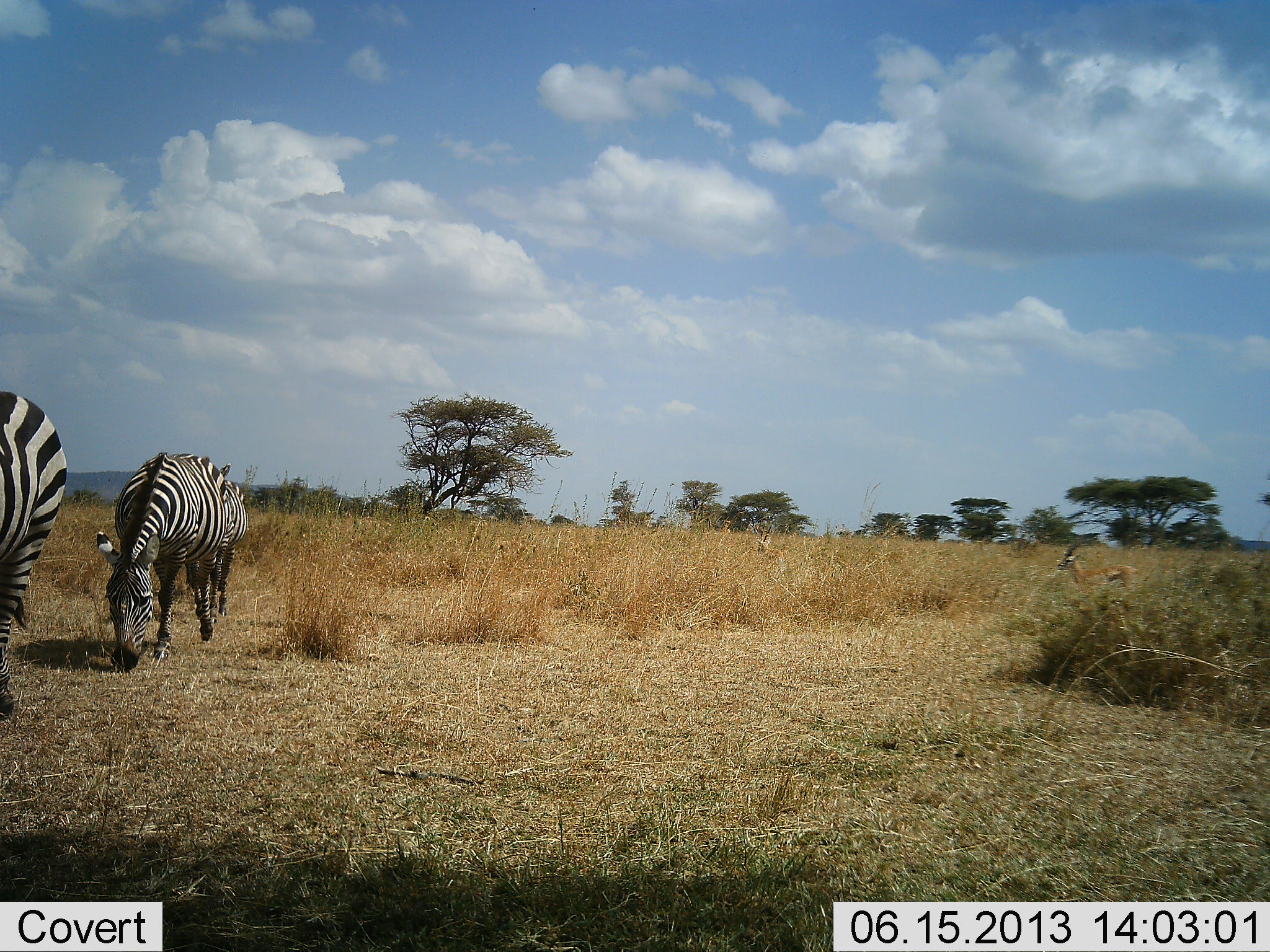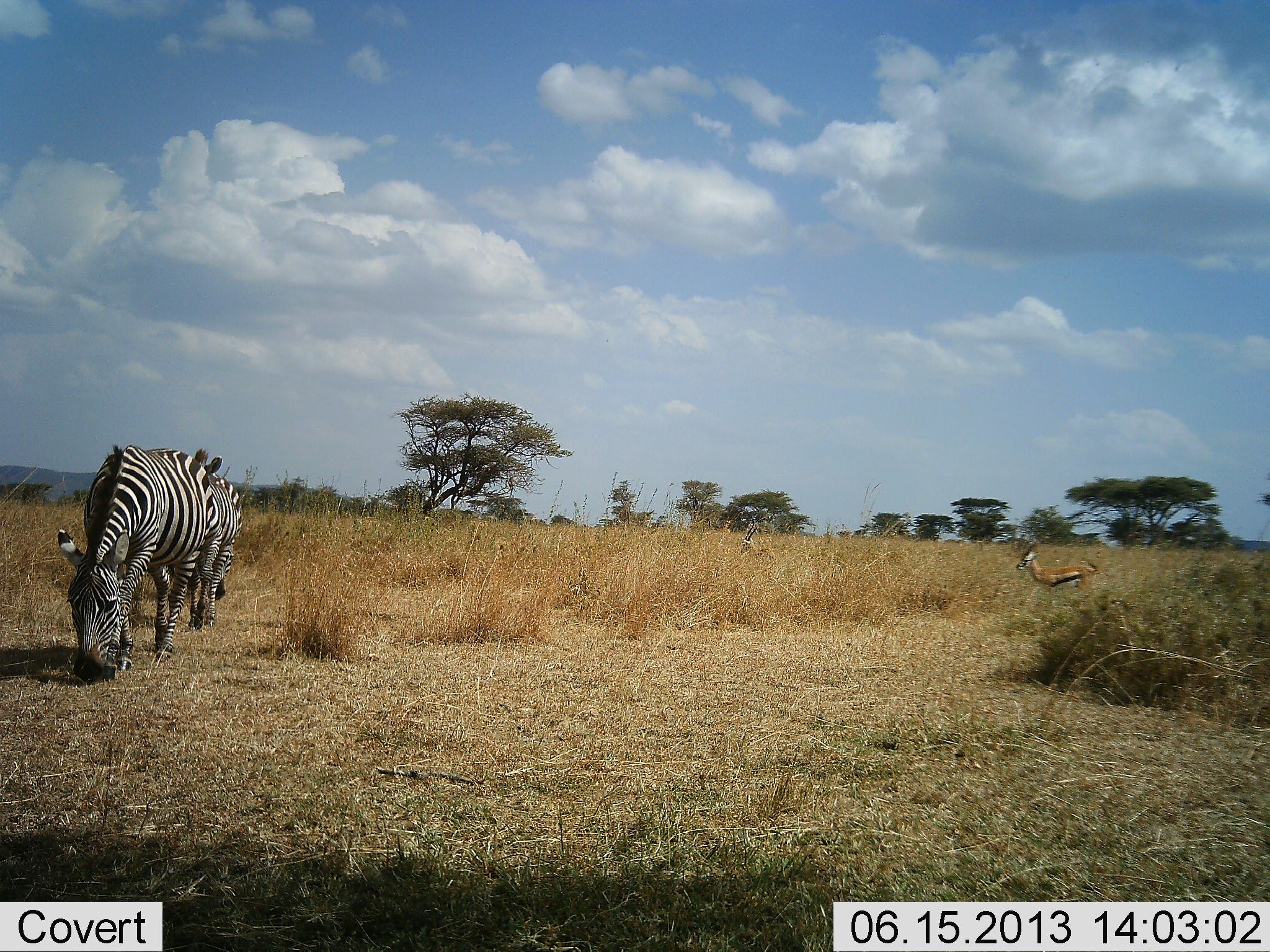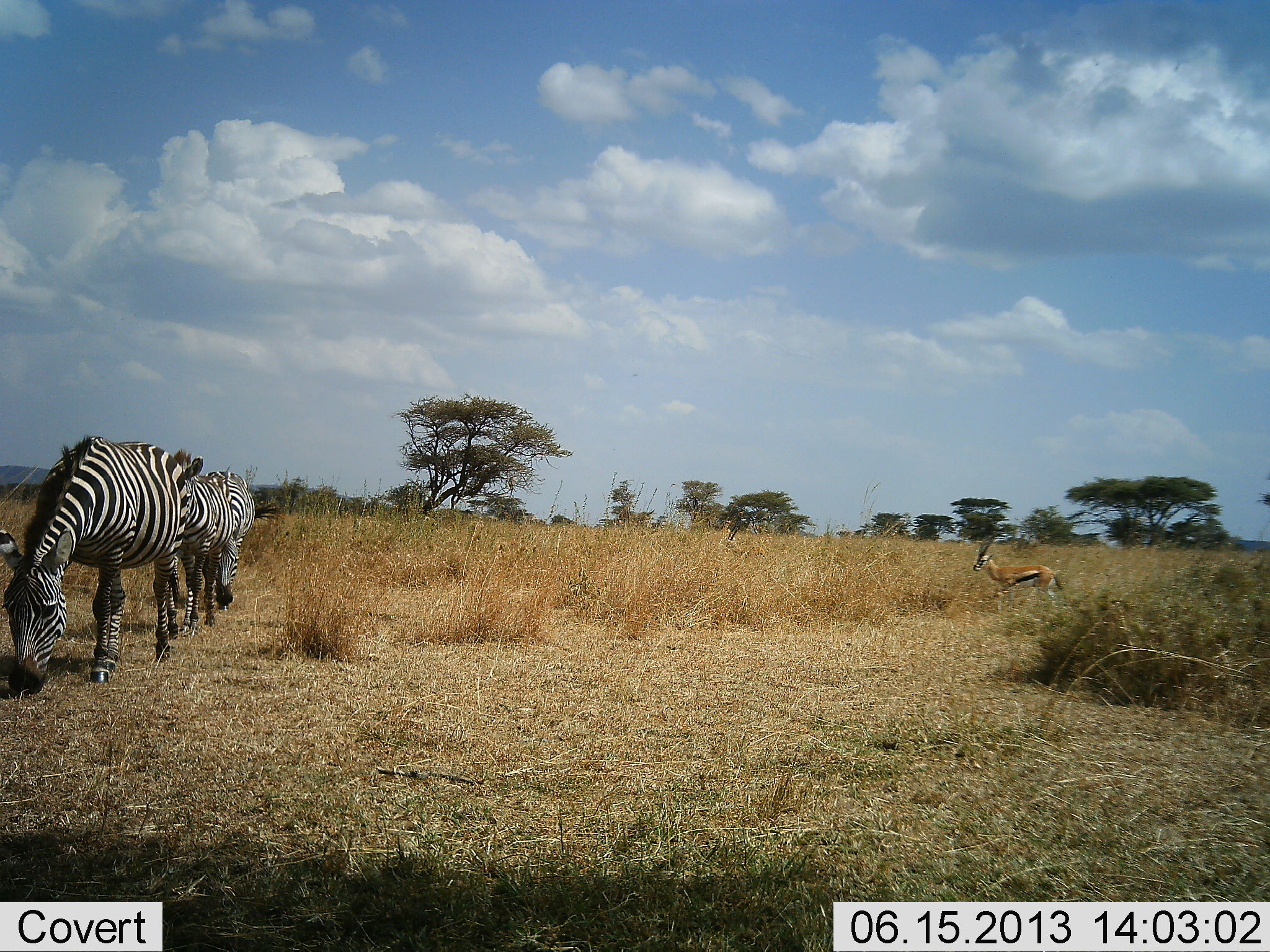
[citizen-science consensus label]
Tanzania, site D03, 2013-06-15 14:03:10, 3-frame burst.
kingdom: Animalia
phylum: Chordata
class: Mammalia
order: Artiodactyla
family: Bovidae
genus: Eudorcas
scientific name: Eudorcas thomsonii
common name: thomson's gazelle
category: gazellethomsons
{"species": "gazellethomsons (thomson's gazelle) (Eudorcas thomsonii)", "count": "2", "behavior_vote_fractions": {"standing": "32%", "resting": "0%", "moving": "81%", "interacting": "0%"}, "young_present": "0%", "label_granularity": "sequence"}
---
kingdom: Animalia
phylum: Chordata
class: Mammalia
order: Perissodactyla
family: Equidae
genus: Equus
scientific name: Equus quagga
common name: plains zebra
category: zebra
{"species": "zebra (plains zebra) (Equus quagga)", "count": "3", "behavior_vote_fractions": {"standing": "11%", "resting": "0%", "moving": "84%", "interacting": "0%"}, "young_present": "0%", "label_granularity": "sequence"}